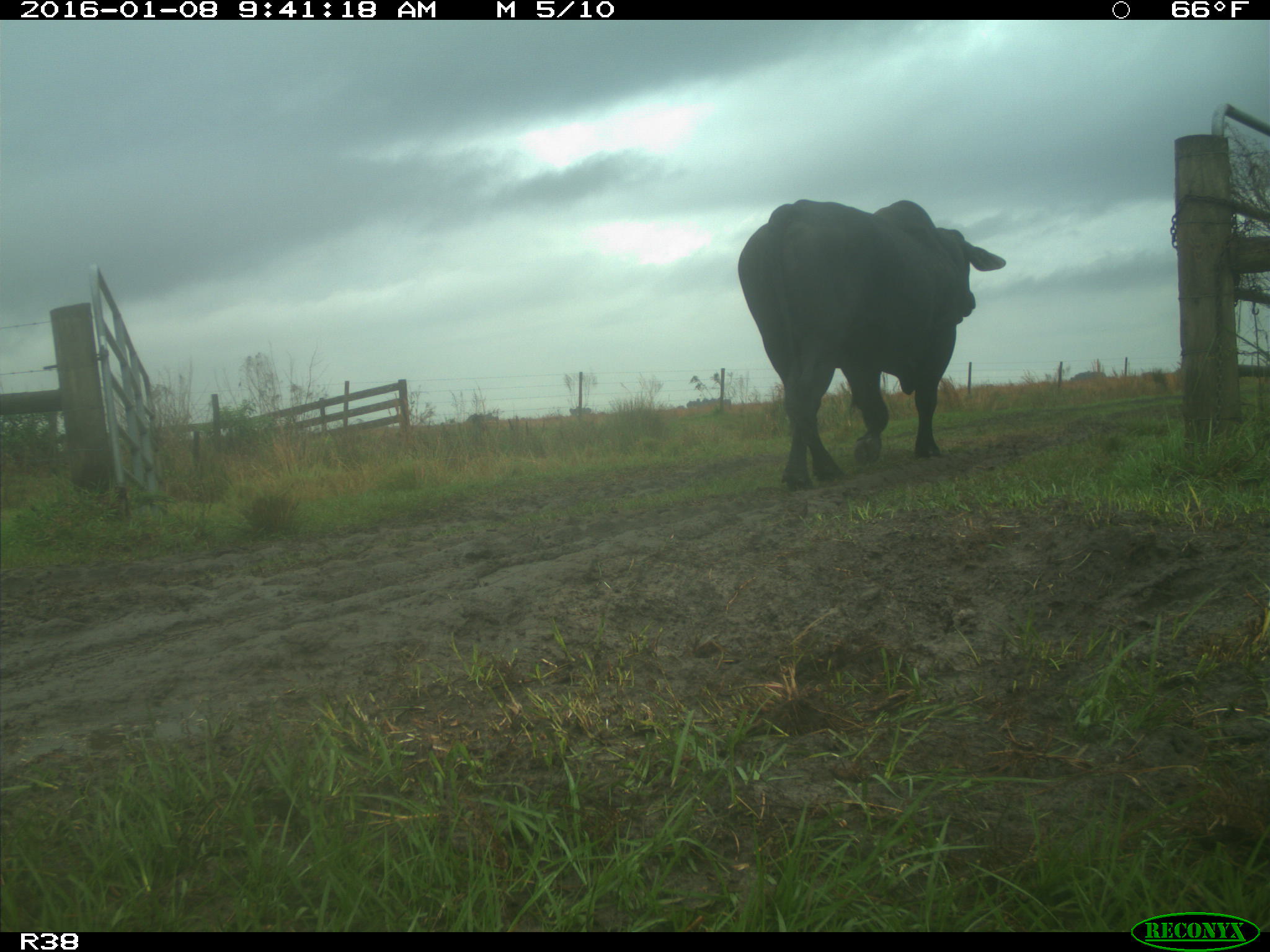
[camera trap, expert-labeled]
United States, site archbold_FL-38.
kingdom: Animalia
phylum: Chordata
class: Mammalia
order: Artiodactyla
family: Bovidae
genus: Bos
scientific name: Bos taurus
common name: domestic cow